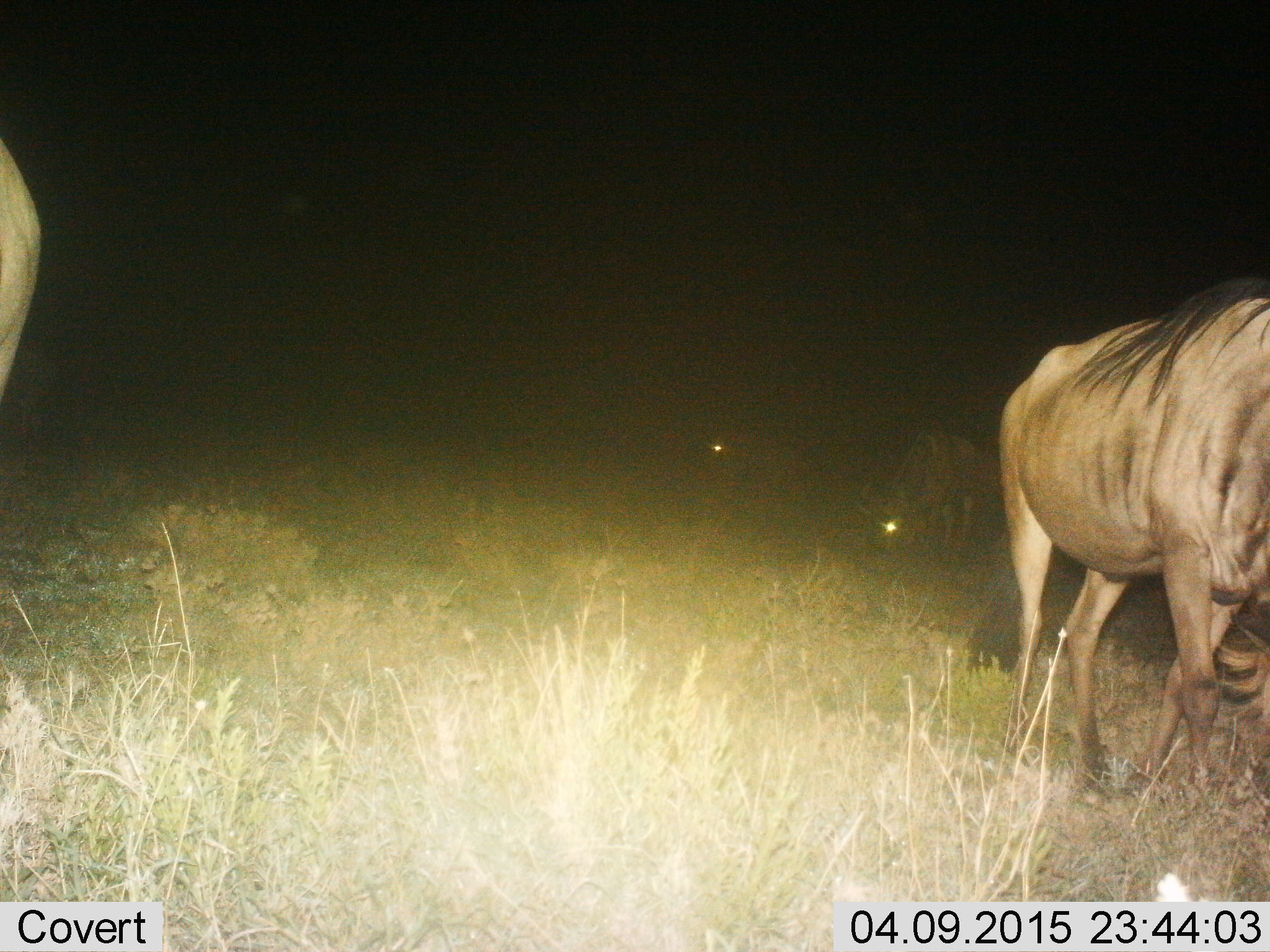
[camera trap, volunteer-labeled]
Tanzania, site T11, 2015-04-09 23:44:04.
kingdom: Animalia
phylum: Chordata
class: Mammalia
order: Artiodactyla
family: Bovidae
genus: Connochaetes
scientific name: Connochaetes taurinus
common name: blue wildebeest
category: wildebeest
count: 4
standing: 50%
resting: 10%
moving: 20%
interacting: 0%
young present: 0%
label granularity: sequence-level